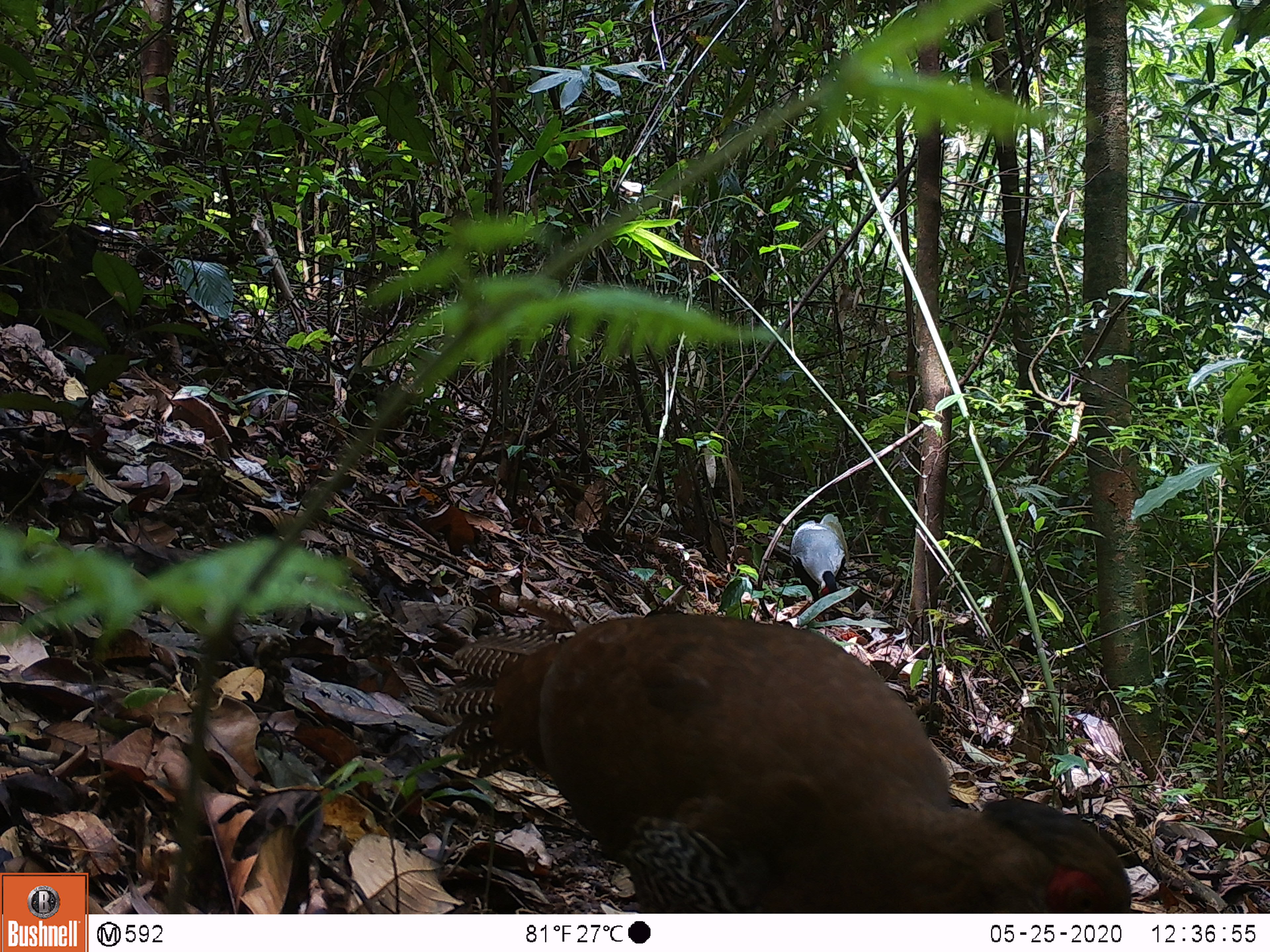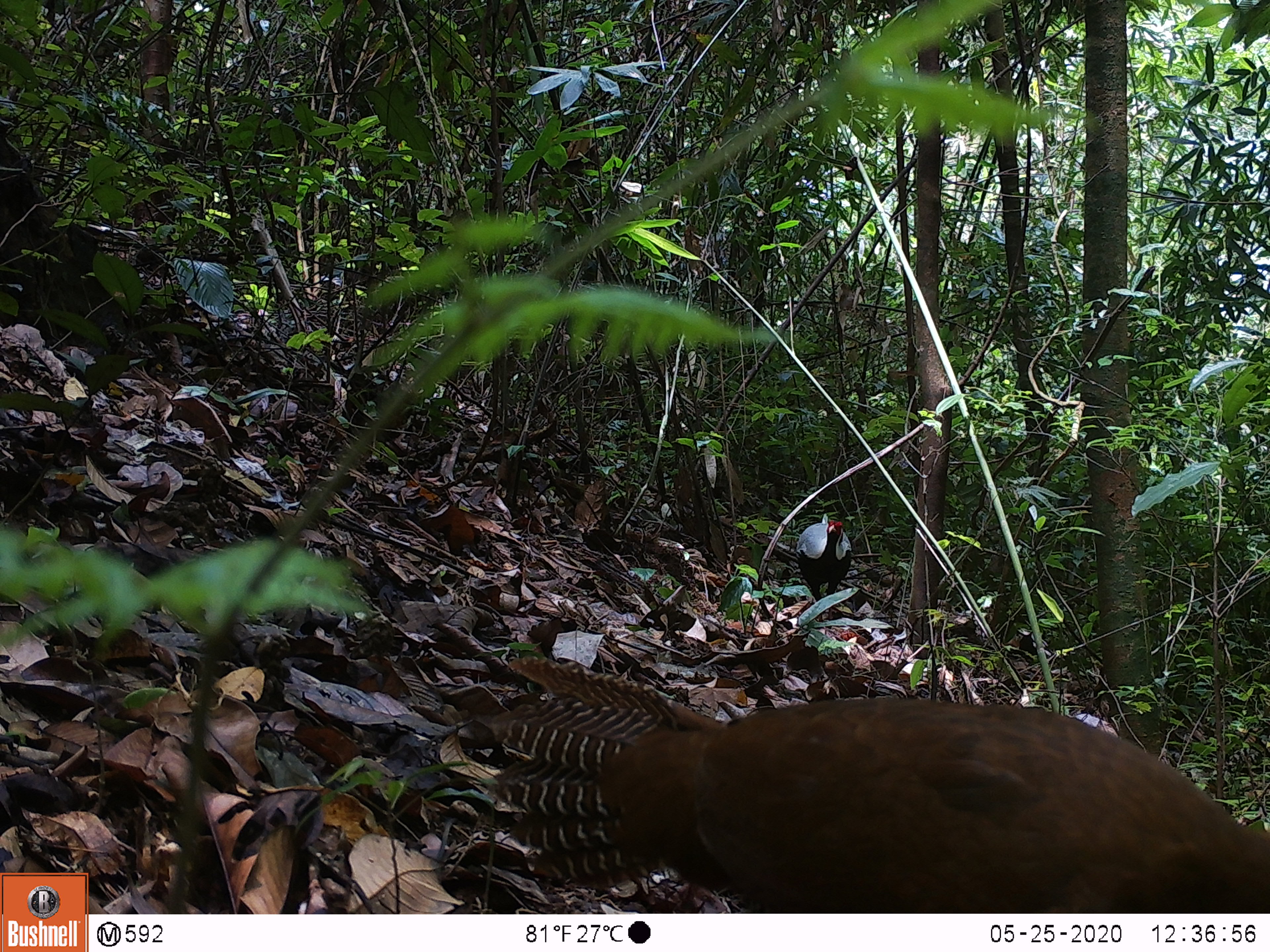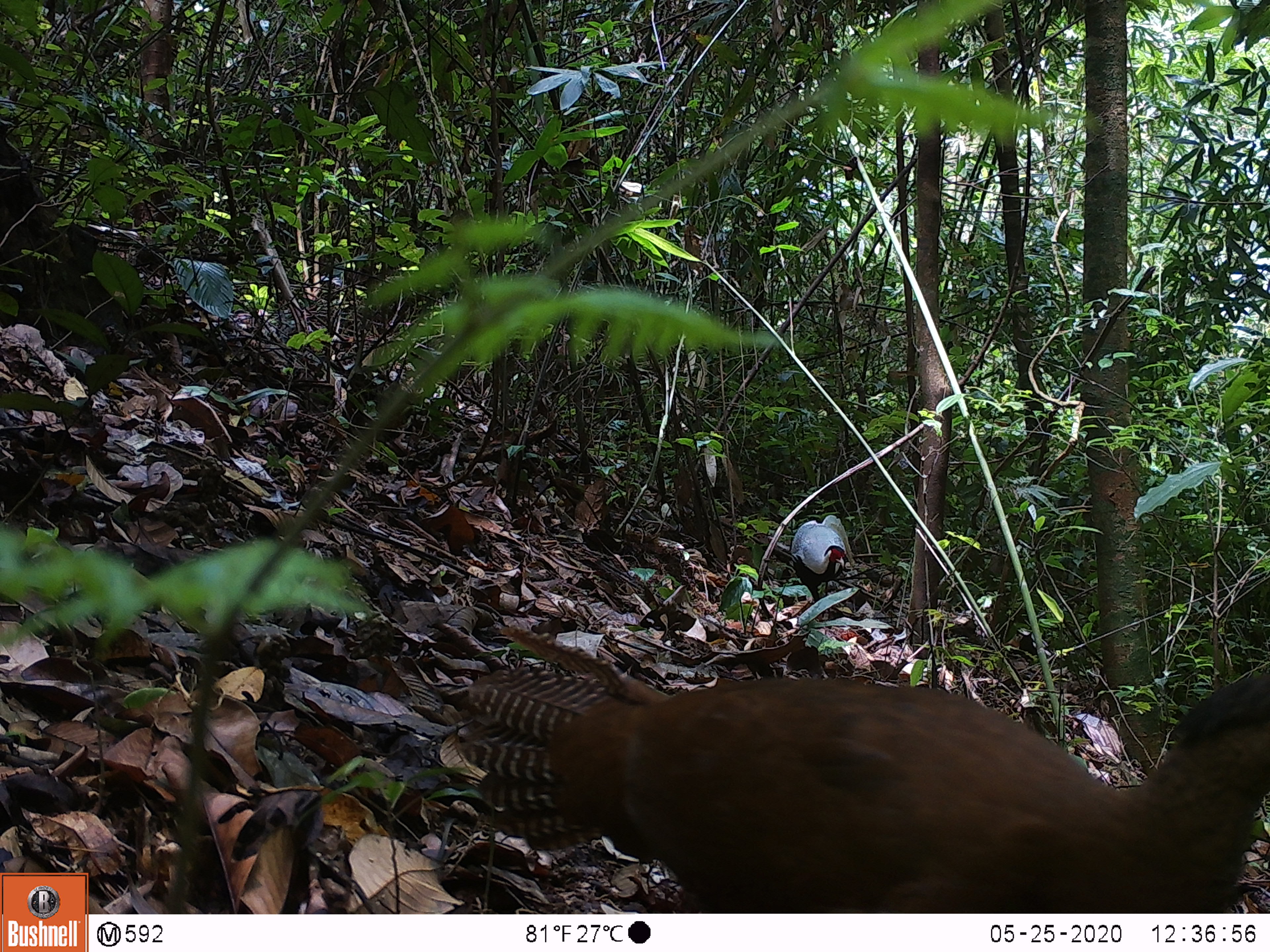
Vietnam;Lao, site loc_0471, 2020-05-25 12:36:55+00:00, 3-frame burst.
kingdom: Animalia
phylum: Chordata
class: Aves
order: Galliformes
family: Phasianidae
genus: Lophura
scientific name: Lophura nycthemera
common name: silver pheasant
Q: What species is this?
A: Silver pheasant (Lophura nycthemera).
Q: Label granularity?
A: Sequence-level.